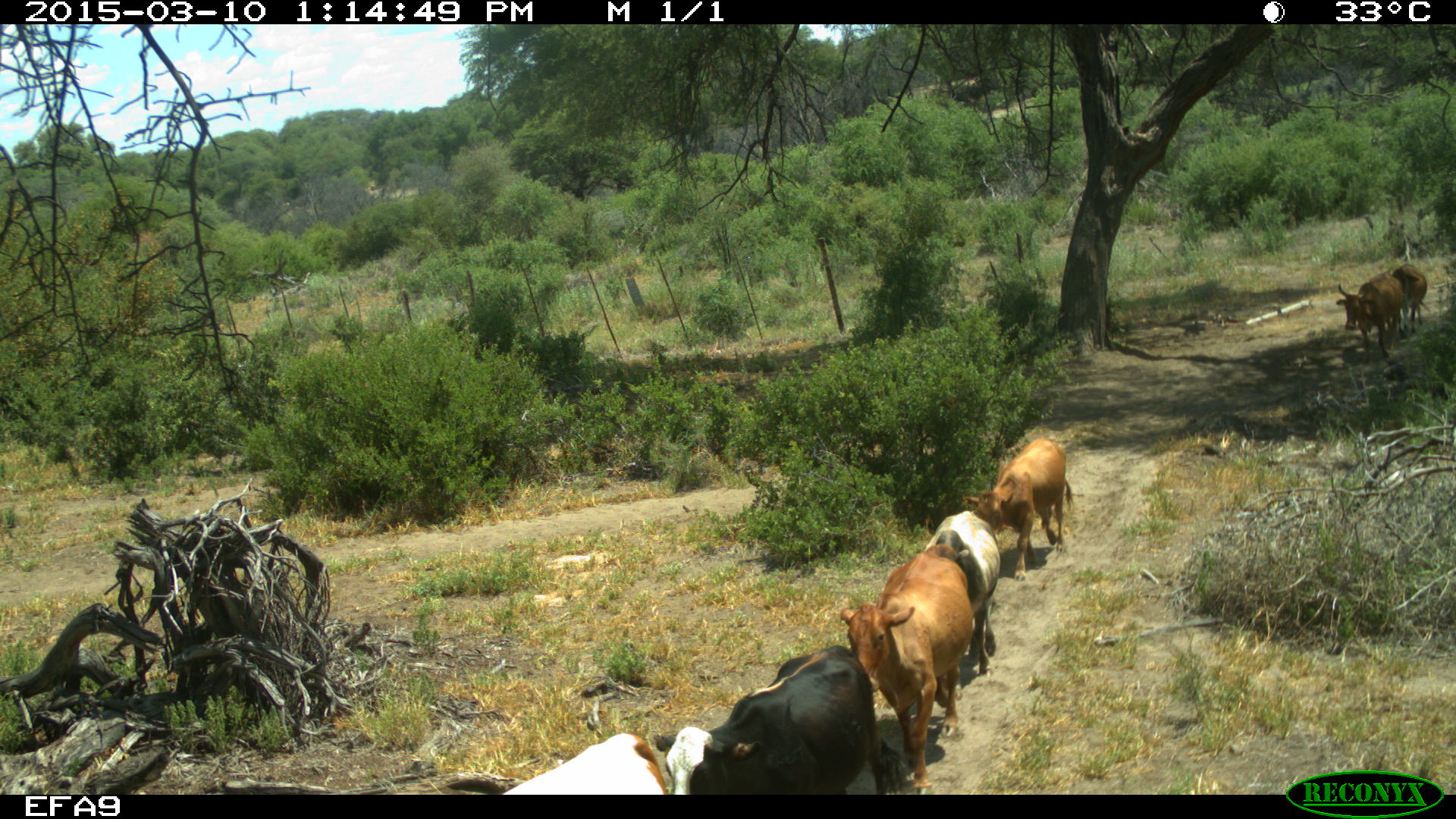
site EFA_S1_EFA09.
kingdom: Animalia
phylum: Chordata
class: Mammalia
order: Artiodactyla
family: Bovidae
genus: Bos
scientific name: Bos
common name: cattle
Cattle (Bos), count 7. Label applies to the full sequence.